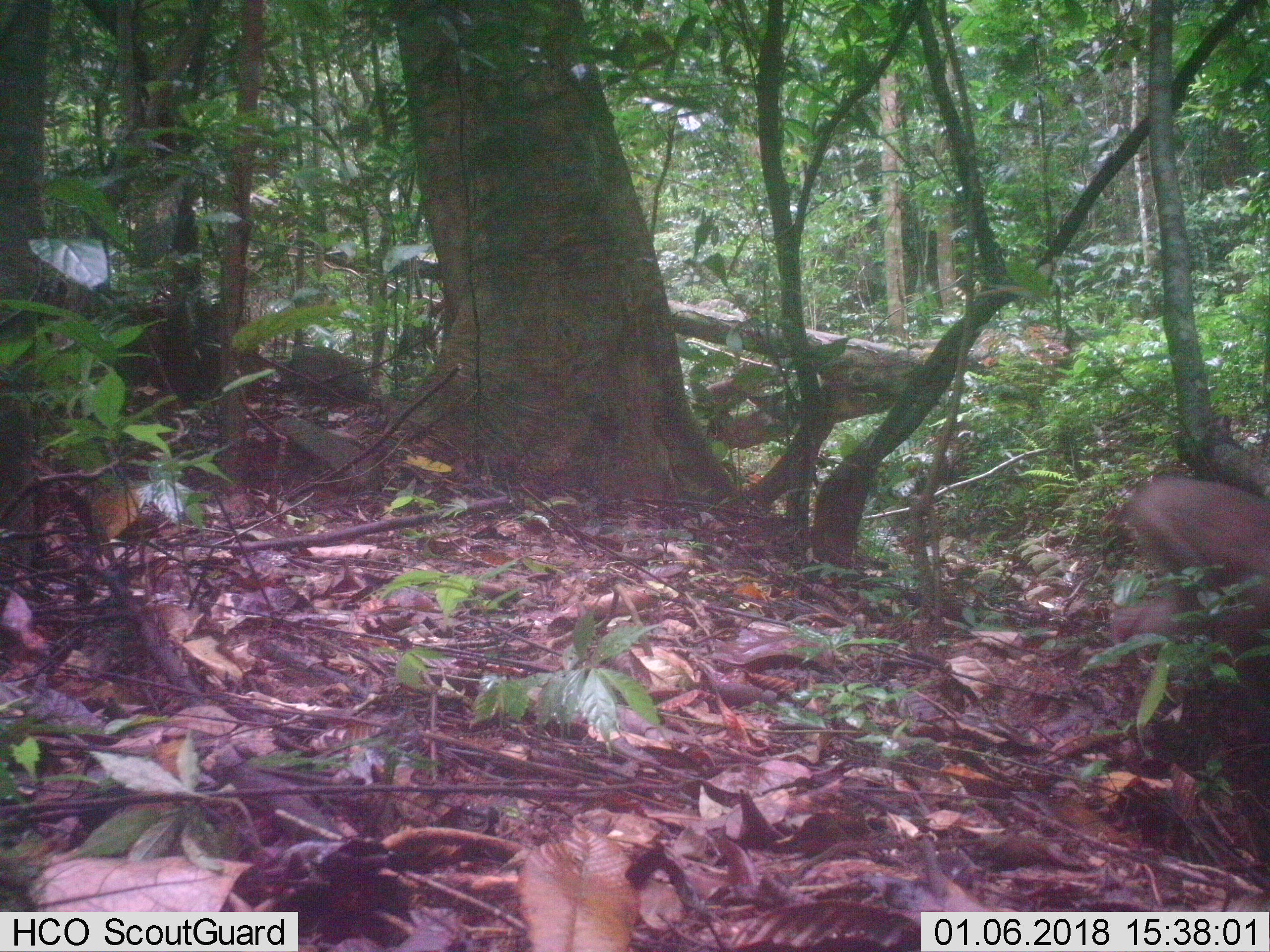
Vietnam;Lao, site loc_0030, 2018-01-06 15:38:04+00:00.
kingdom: Animalia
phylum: Chordata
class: Mammalia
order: Primates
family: Cercopithecidae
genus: Macaca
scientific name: Macaca nemestrina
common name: pig-tailed macaque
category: pig tailed macaque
Pig tailed macaque (pig-tailed macaque) (Macaca nemestrina). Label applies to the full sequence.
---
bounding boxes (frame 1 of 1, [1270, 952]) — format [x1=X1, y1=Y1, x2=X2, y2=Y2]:
pig tailed macaque: [x1=1111, y1=472, x2=1270, y2=649]